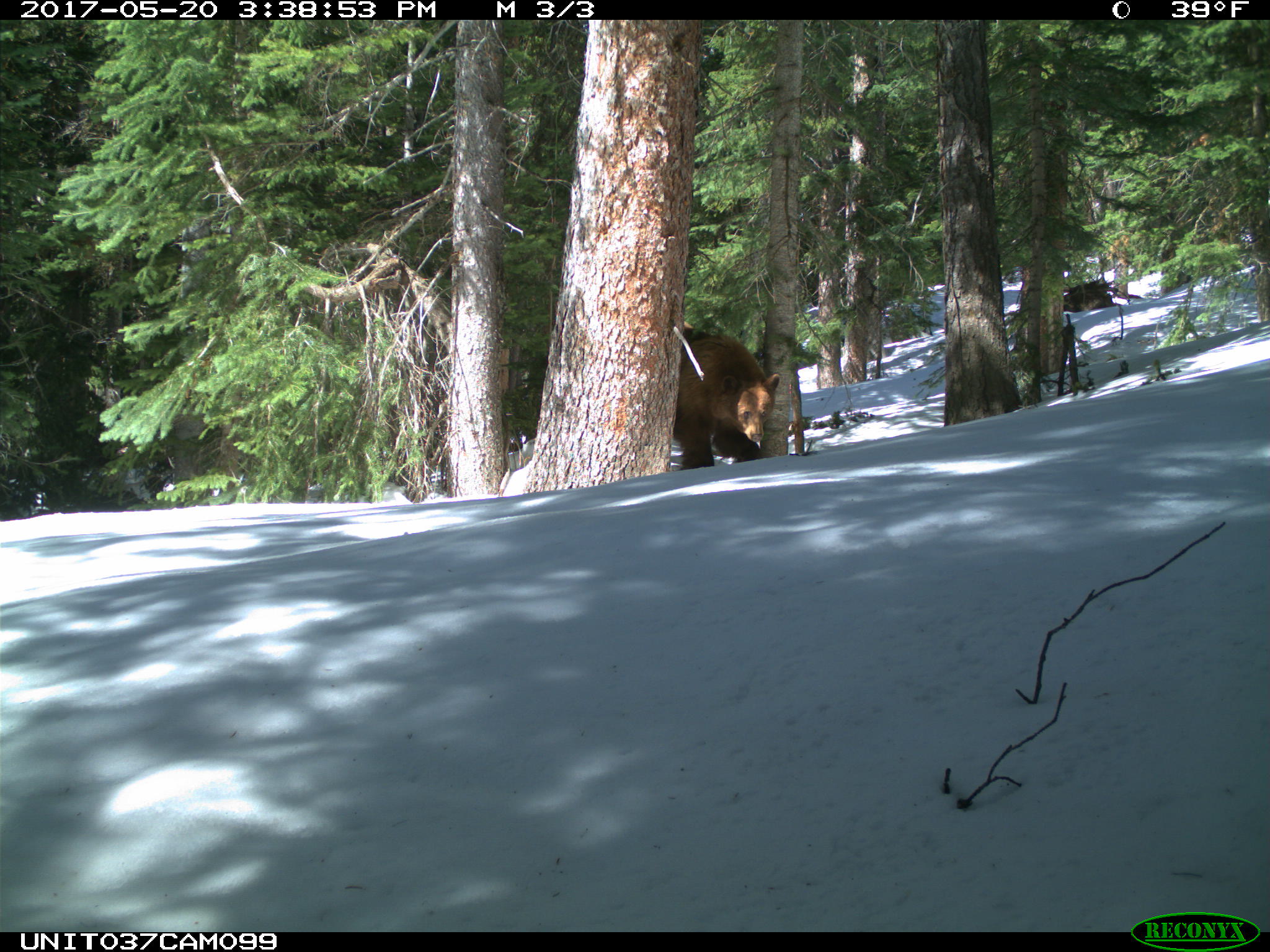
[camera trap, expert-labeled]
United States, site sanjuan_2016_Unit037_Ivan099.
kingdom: Animalia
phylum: Chordata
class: Mammalia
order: Carnivora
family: Ursidae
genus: Ursus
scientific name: Ursus americanus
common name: american black bear